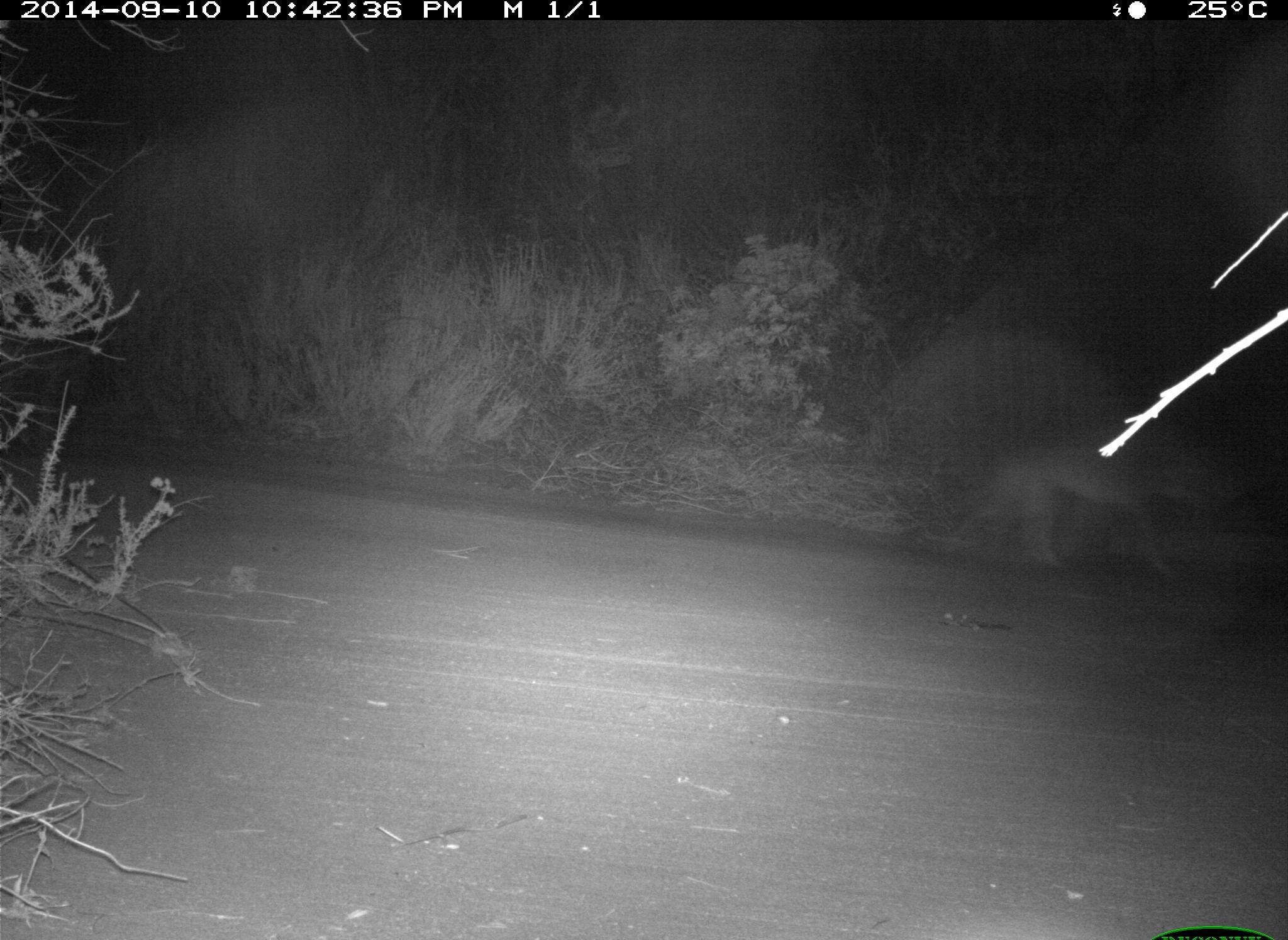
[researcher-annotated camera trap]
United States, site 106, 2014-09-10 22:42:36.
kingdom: Animalia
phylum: Chordata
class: Mammalia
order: Carnivora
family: Canidae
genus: Canis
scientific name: Canis latrans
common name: coyote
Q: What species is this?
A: Coyote (Canis latrans).